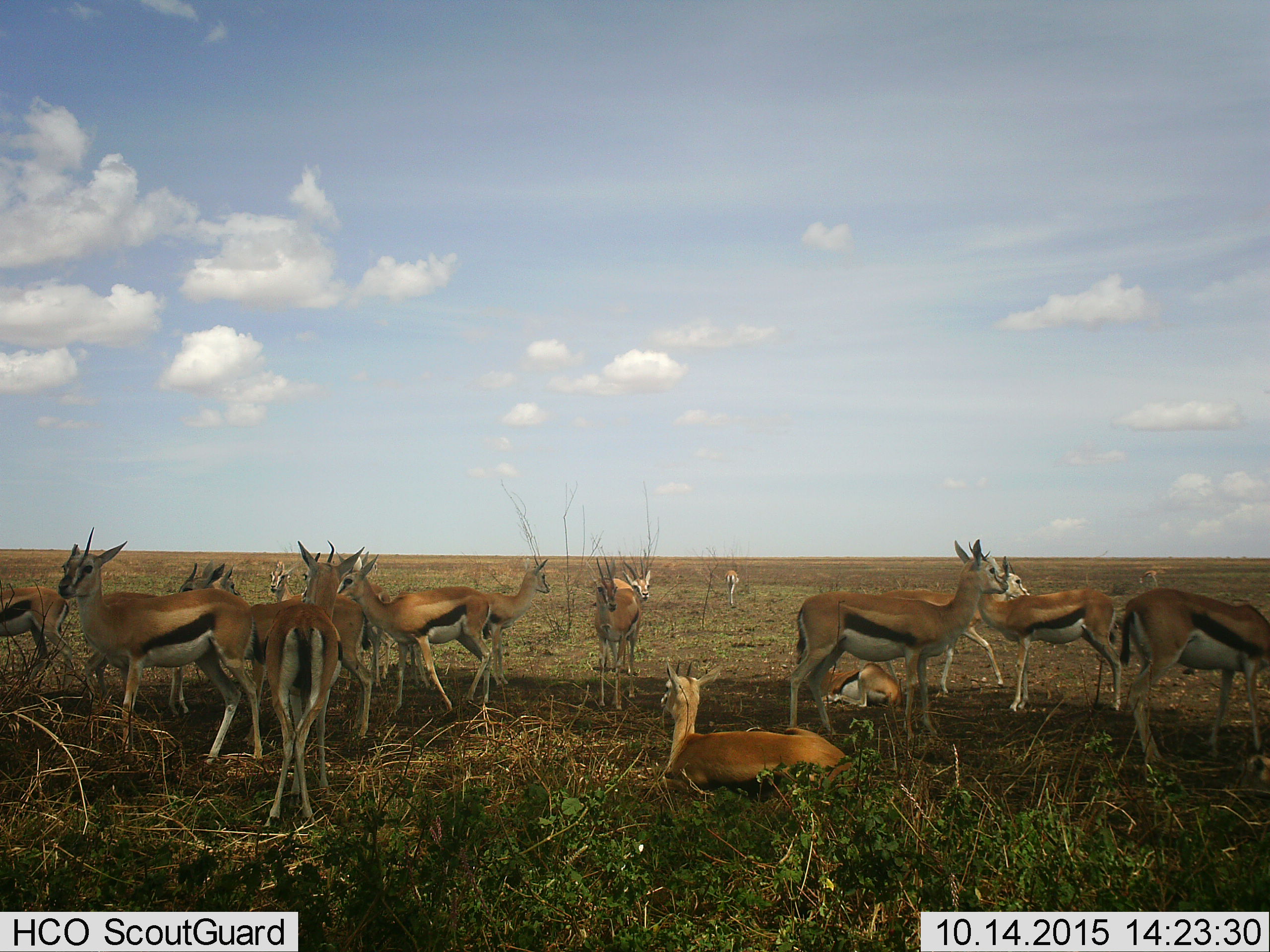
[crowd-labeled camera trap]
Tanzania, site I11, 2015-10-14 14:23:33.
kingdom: Animalia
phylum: Chordata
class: Mammalia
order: Artiodactyla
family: Bovidae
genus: Eudorcas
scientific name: Eudorcas thomsonii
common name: thomson's gazelle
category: gazellethomsons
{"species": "gazellethomsons (thomson's gazelle) (Eudorcas thomsonii)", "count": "11-50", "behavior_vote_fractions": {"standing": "100%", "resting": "90%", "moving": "40%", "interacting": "40%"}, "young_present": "10%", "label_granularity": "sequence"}